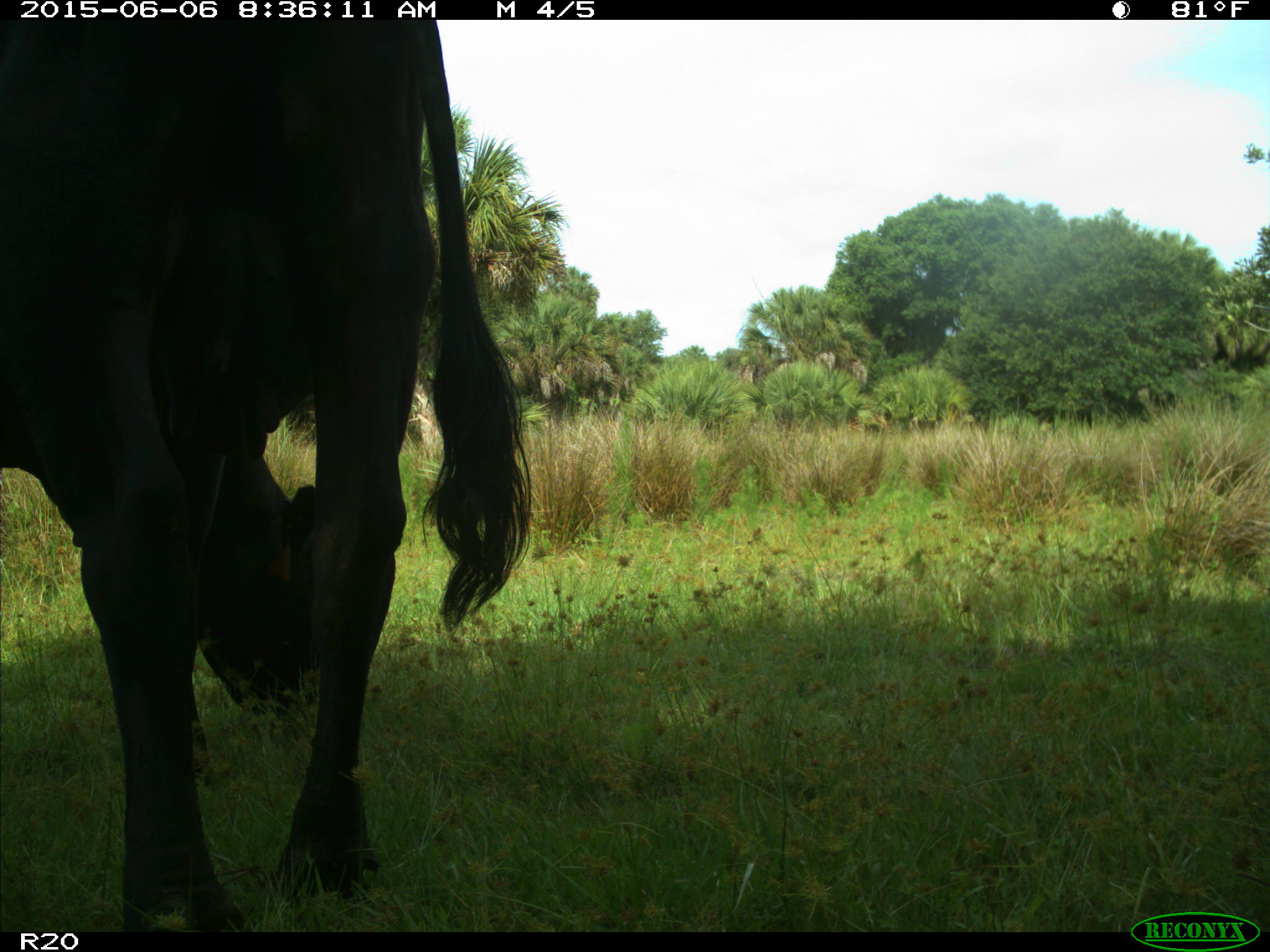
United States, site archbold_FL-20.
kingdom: Animalia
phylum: Chordata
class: Mammalia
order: Artiodactyla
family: Bovidae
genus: Bos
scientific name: Bos taurus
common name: domestic cow